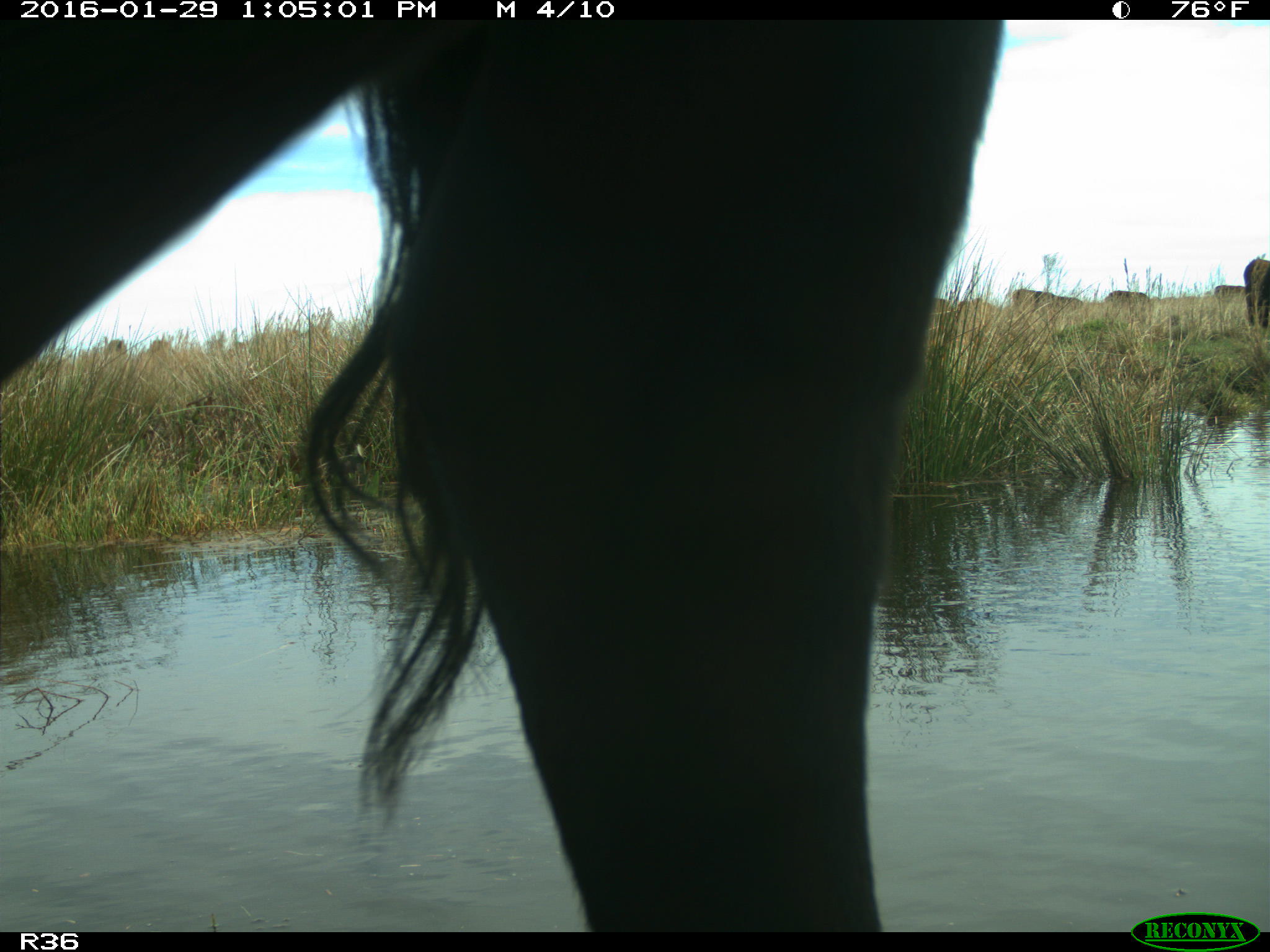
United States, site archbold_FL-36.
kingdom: Animalia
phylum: Chordata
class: Mammalia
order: Artiodactyla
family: Bovidae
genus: Bos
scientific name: Bos taurus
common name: domestic cow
Bos taurus (domestic cow).